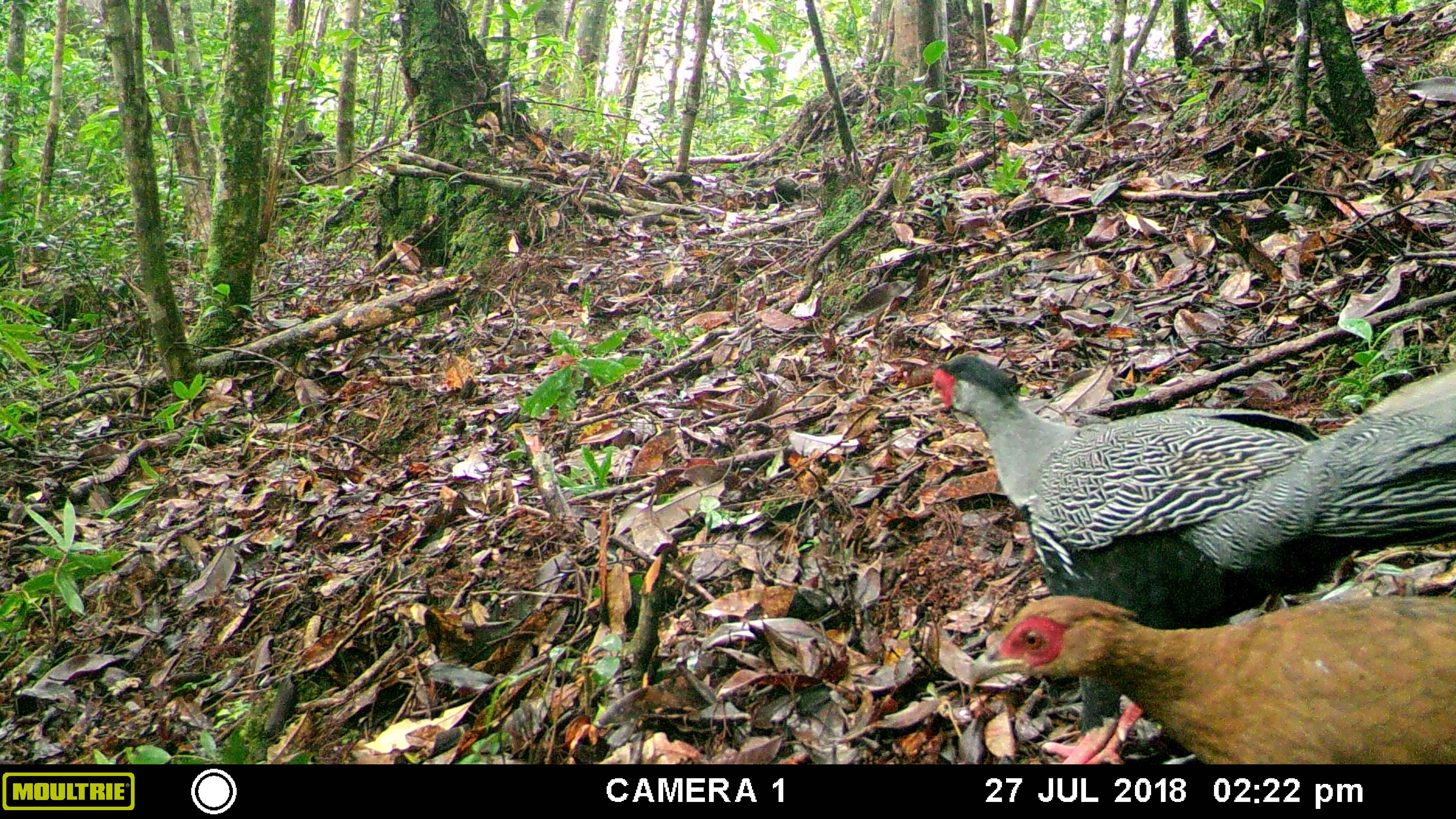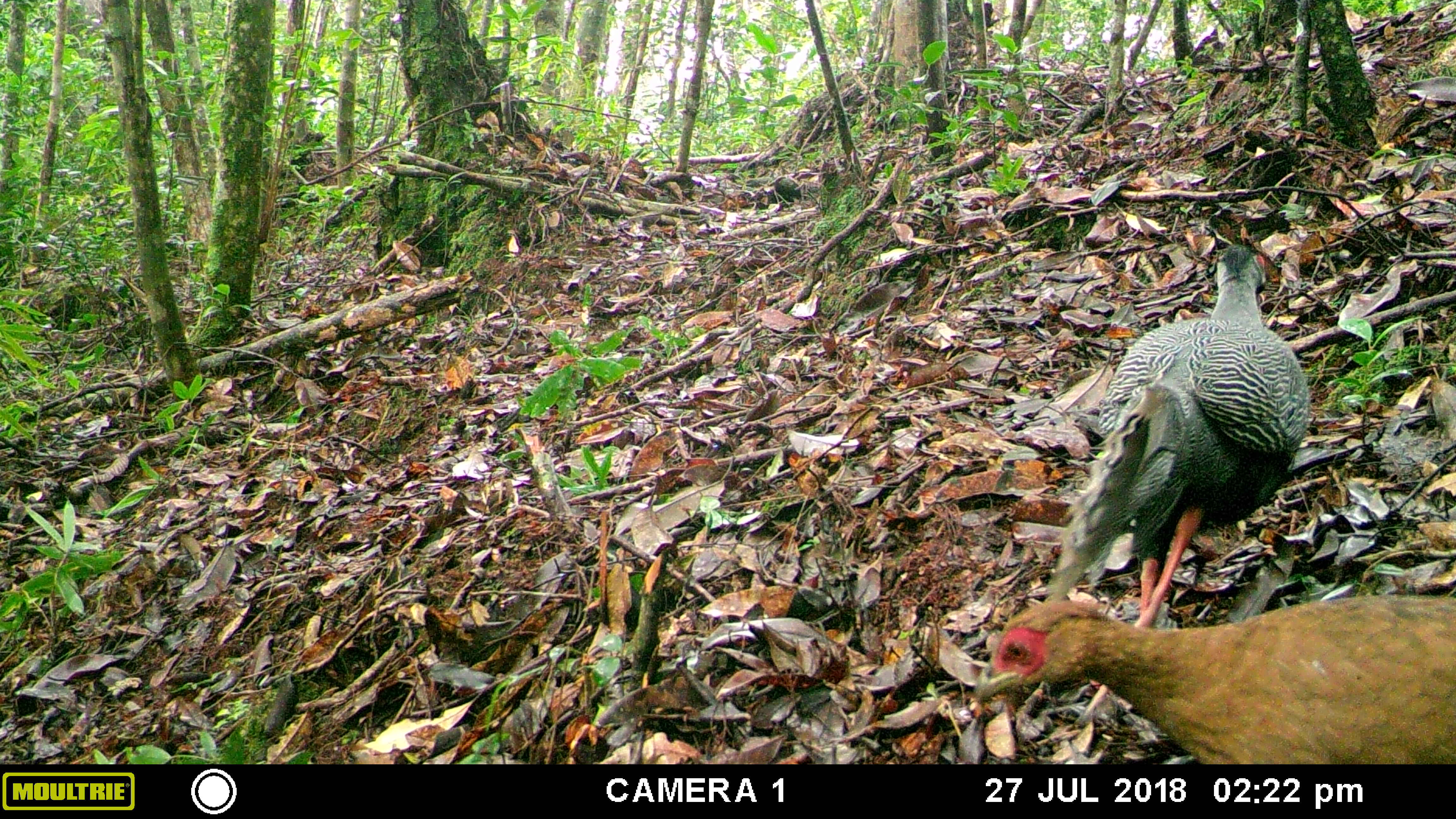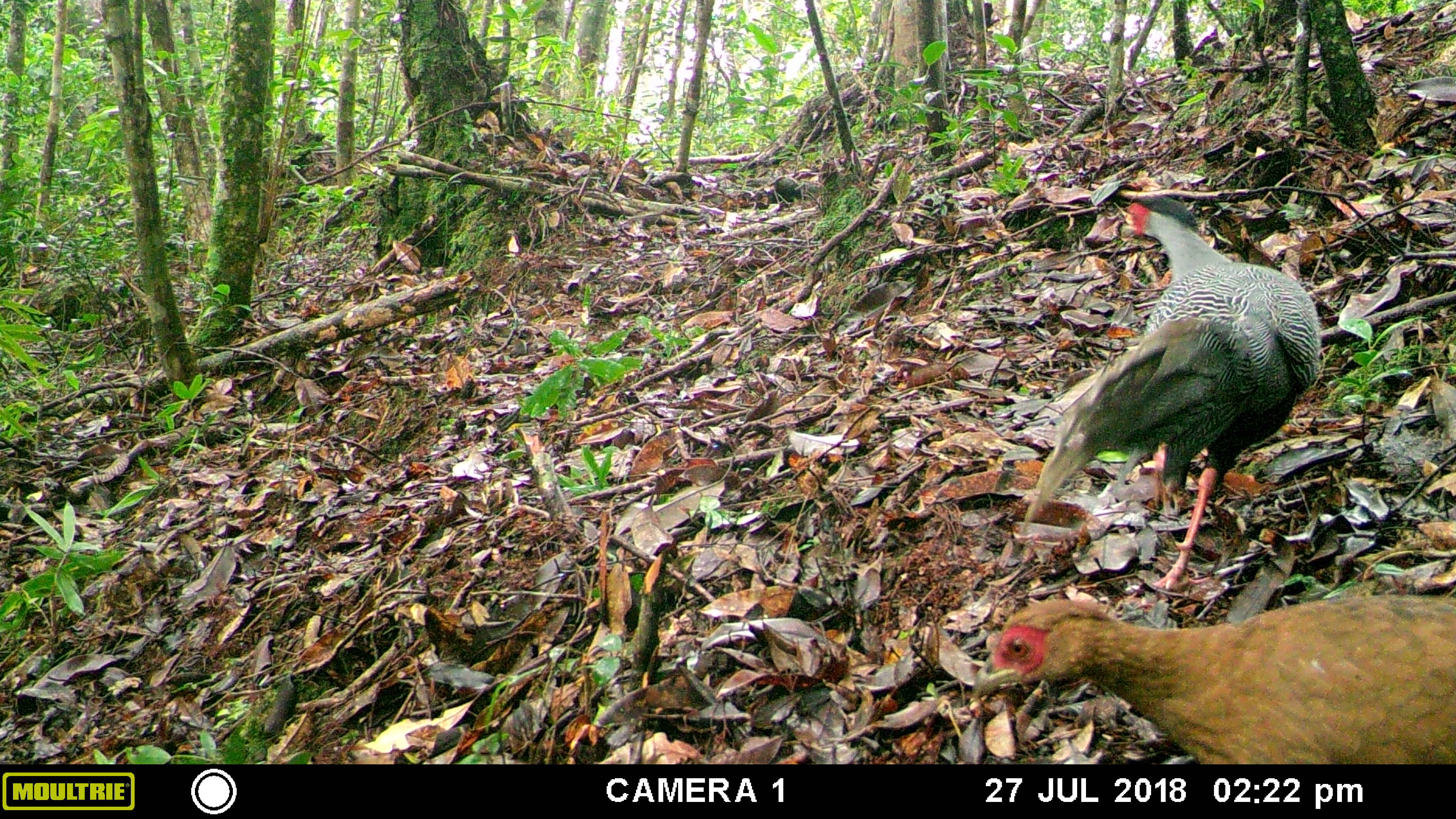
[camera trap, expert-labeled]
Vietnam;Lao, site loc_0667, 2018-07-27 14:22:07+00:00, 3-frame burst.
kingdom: Animalia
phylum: Chordata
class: Aves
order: Galliformes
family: Phasianidae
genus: Lophura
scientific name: Lophura nycthemera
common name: silver pheasant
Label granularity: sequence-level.